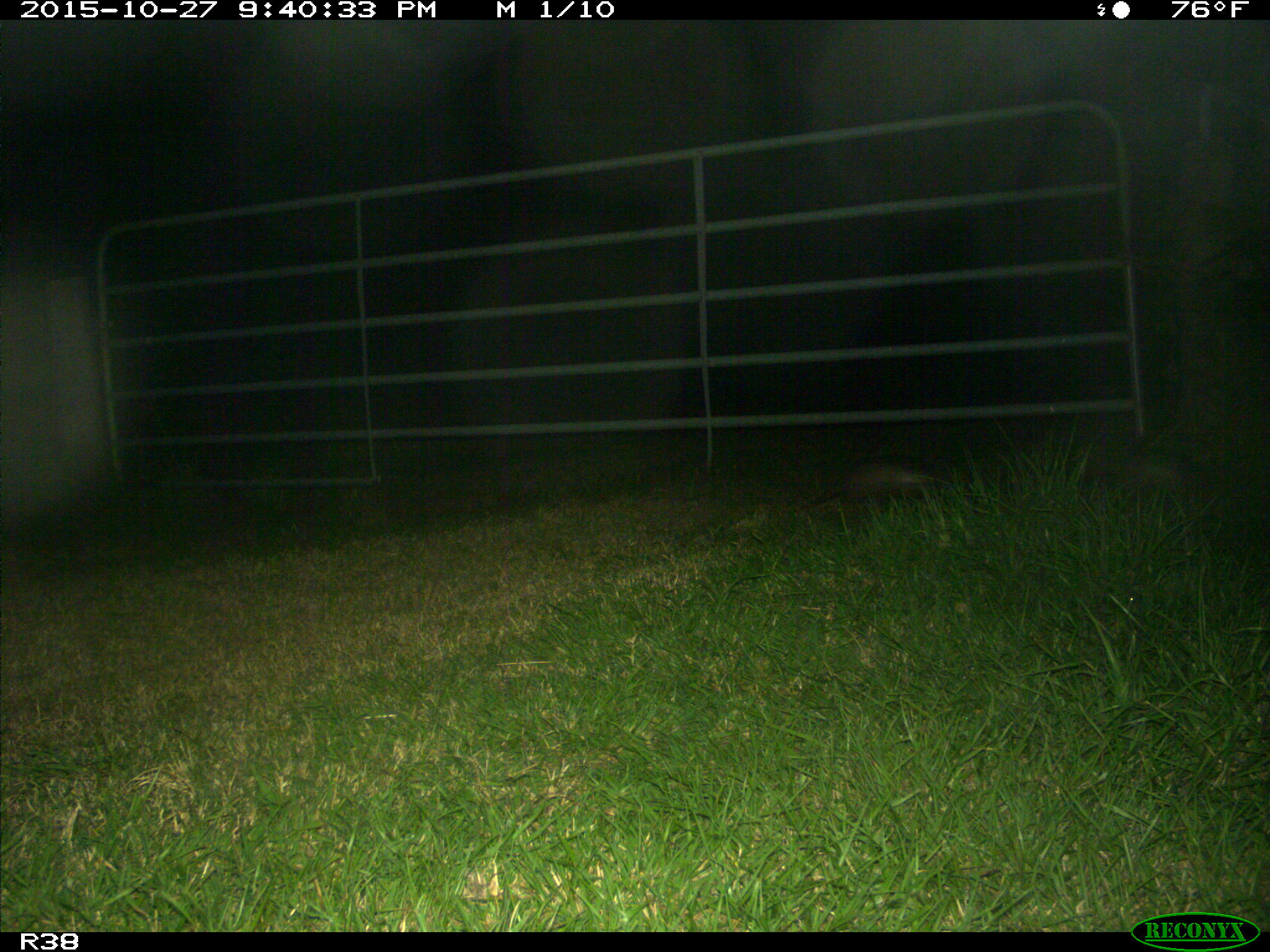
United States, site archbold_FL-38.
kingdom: Animalia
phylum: Chordata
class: Mammalia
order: Cingulata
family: Dasypodidae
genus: Dasypus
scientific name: Dasypus novemcinctus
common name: nine-banded armadillo